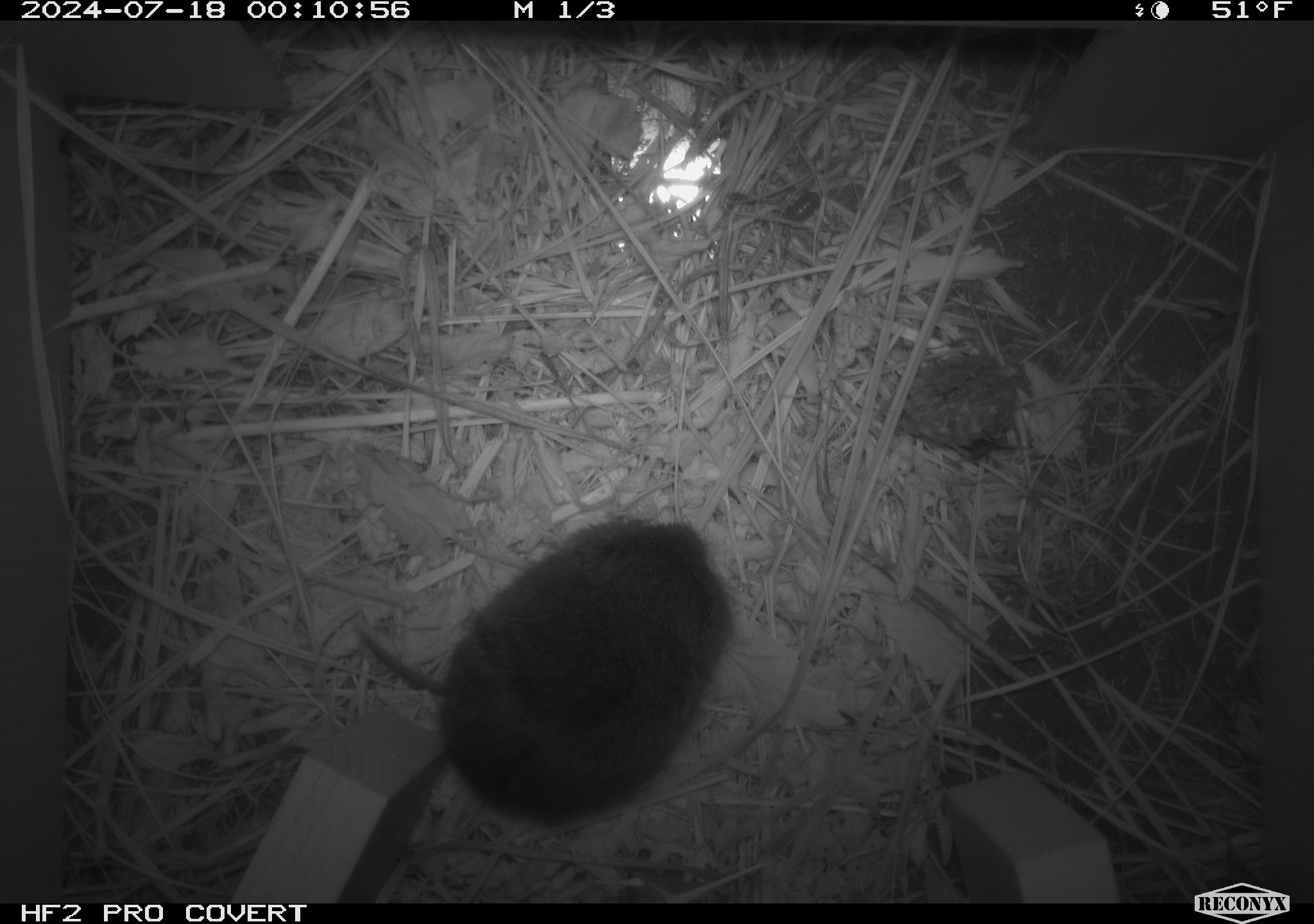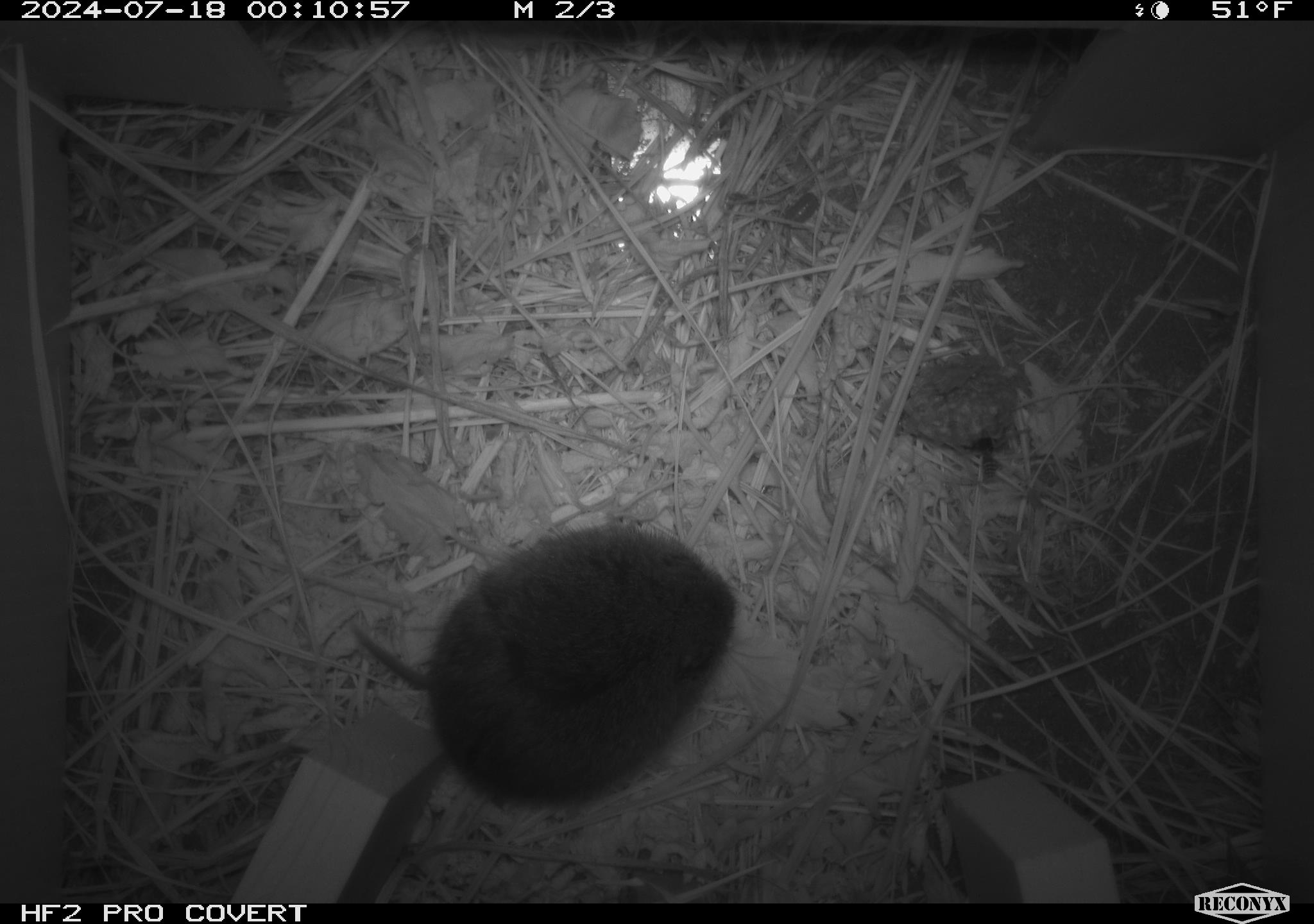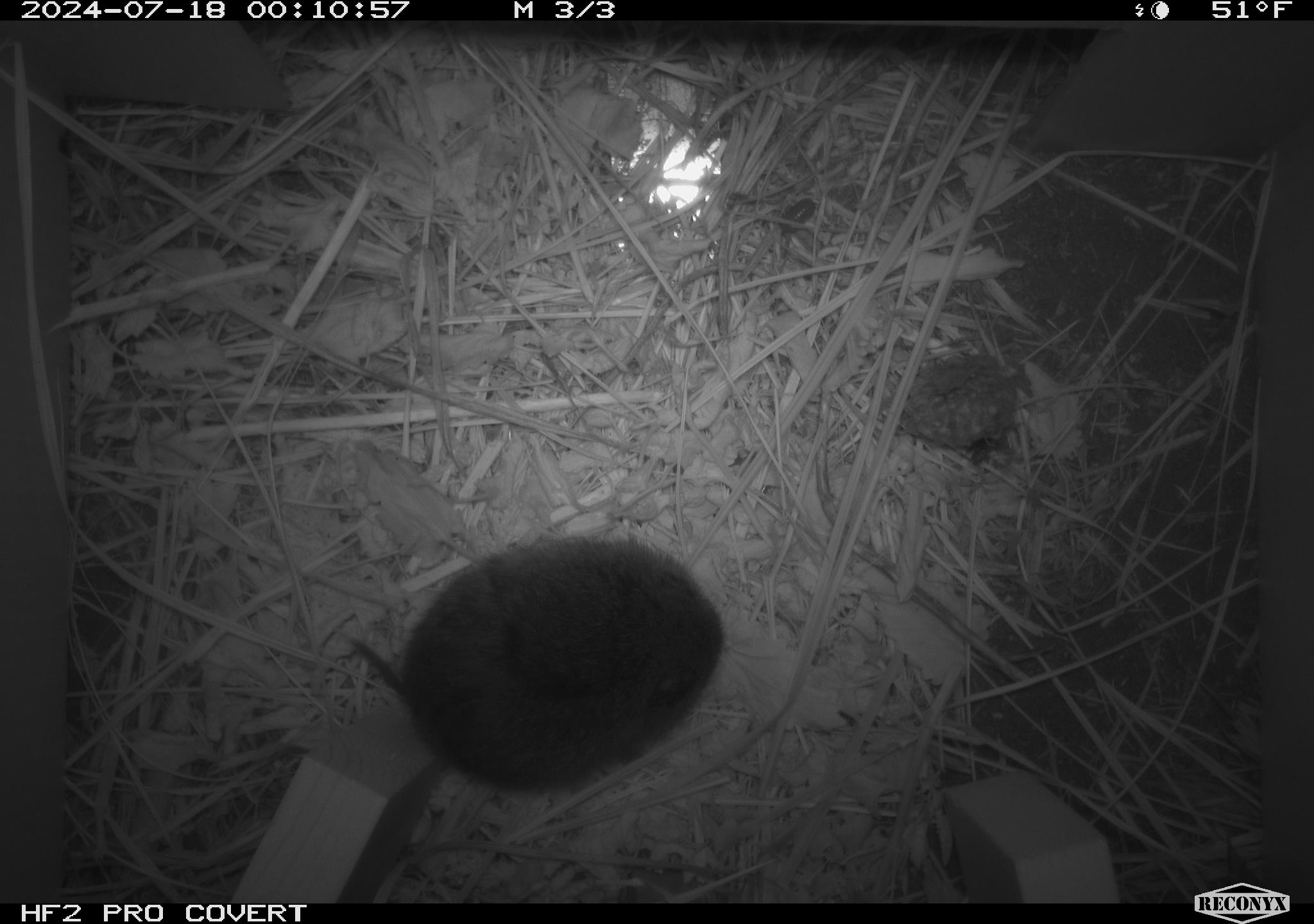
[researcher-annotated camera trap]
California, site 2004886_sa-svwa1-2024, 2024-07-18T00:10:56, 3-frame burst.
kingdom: Animalia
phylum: Arthropoda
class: Insecta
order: Hymenoptera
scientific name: Hymenoptera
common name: ants, bees, wasps, and sawflies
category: hymenoptera order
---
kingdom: Animalia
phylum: Chordata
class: Mammalia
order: Rodentia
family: Cricetidae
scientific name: Arvicolinae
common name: voles, lemmings, and muskrats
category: arvicolinae subfamily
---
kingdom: Animalia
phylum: Arthropoda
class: Malacostraca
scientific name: Malacostraca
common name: amphipods, crabs, isopods, krill, lobsters and shrimps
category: malacostracan